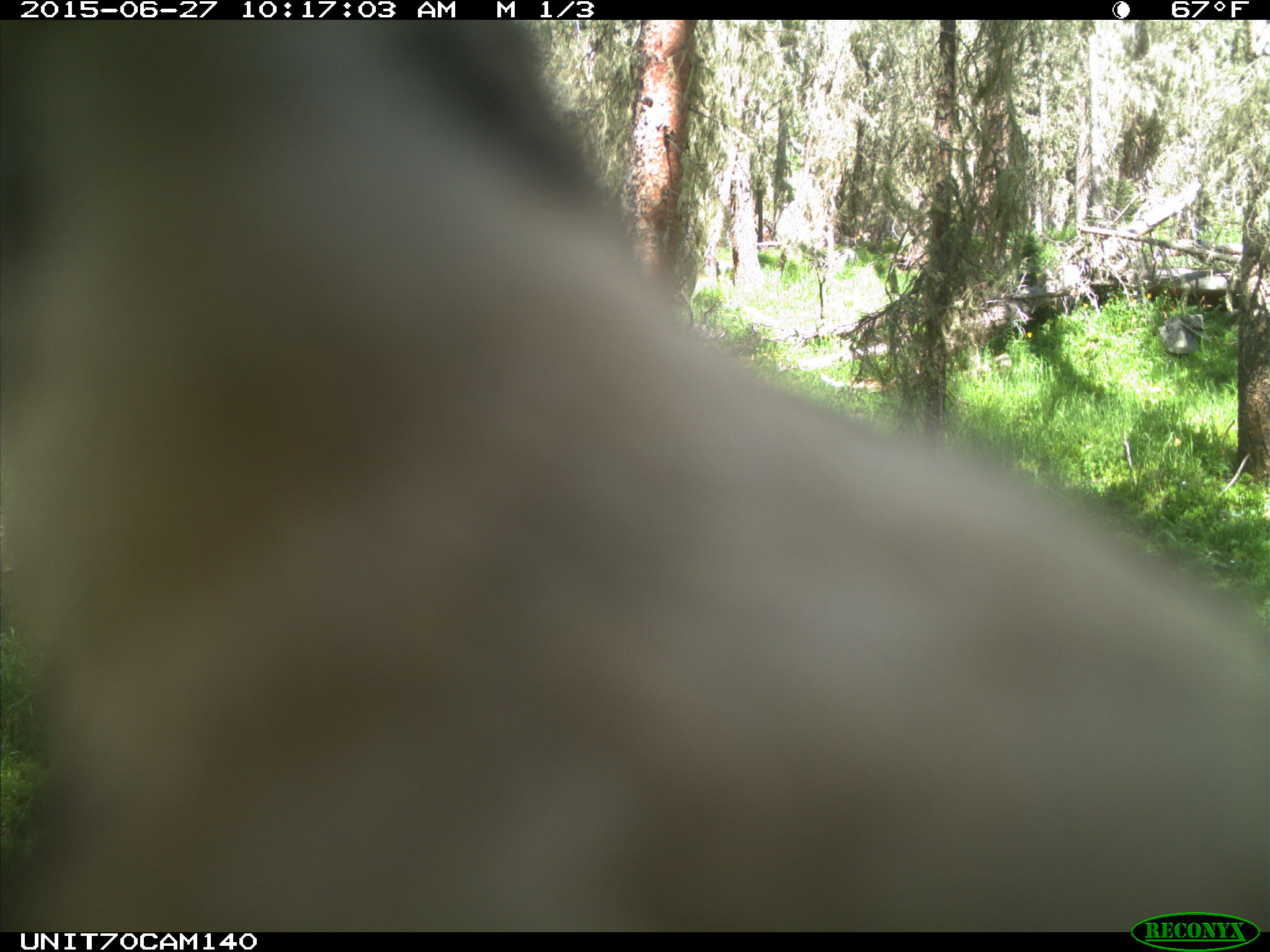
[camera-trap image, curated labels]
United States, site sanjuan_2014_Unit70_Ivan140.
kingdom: Animalia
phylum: Chordata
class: Aves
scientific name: Aves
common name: birds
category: unidentified bird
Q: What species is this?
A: Unidentified bird (birds) (Aves).